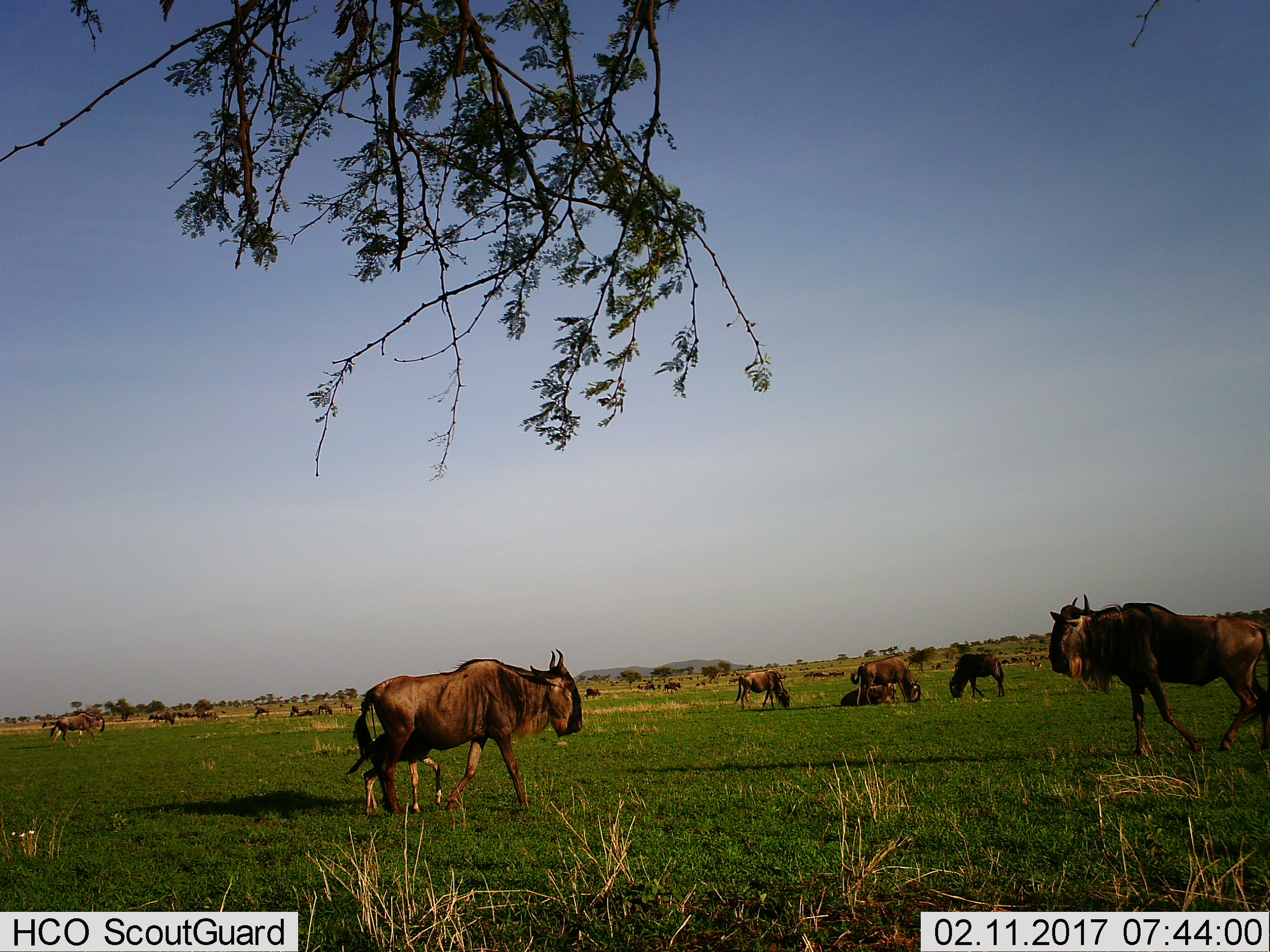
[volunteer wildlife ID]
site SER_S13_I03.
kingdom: Animalia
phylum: Chordata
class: Mammalia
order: Artiodactyla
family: Bovidae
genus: Connochaetes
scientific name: Connochaetes taurinus taurinus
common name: blue wildebeest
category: wildebeestblue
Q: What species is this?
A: Wildebeestblue (blue wildebeest) (Connochaetes taurinus taurinus).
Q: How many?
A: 11-50.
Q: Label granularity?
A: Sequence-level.